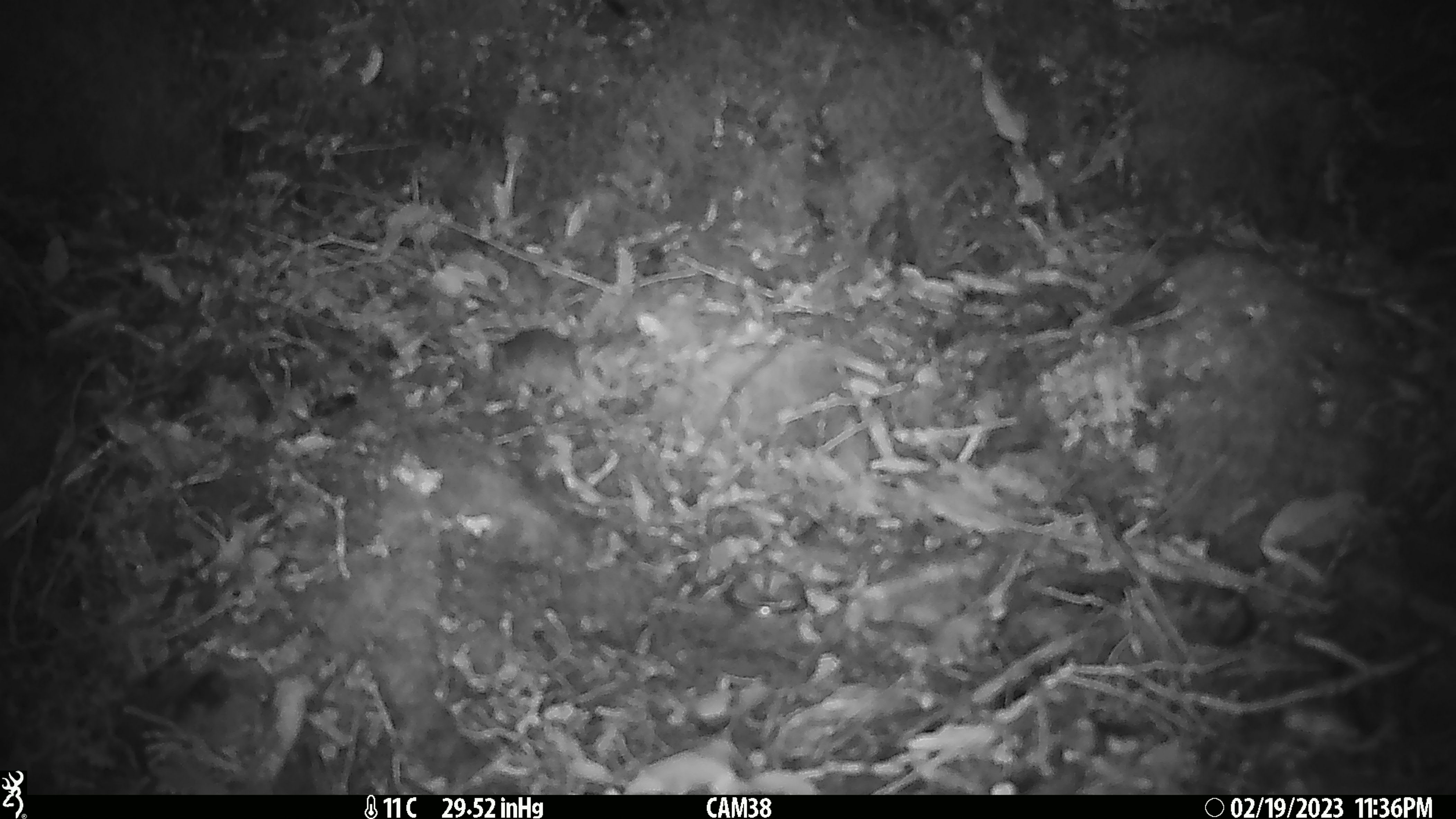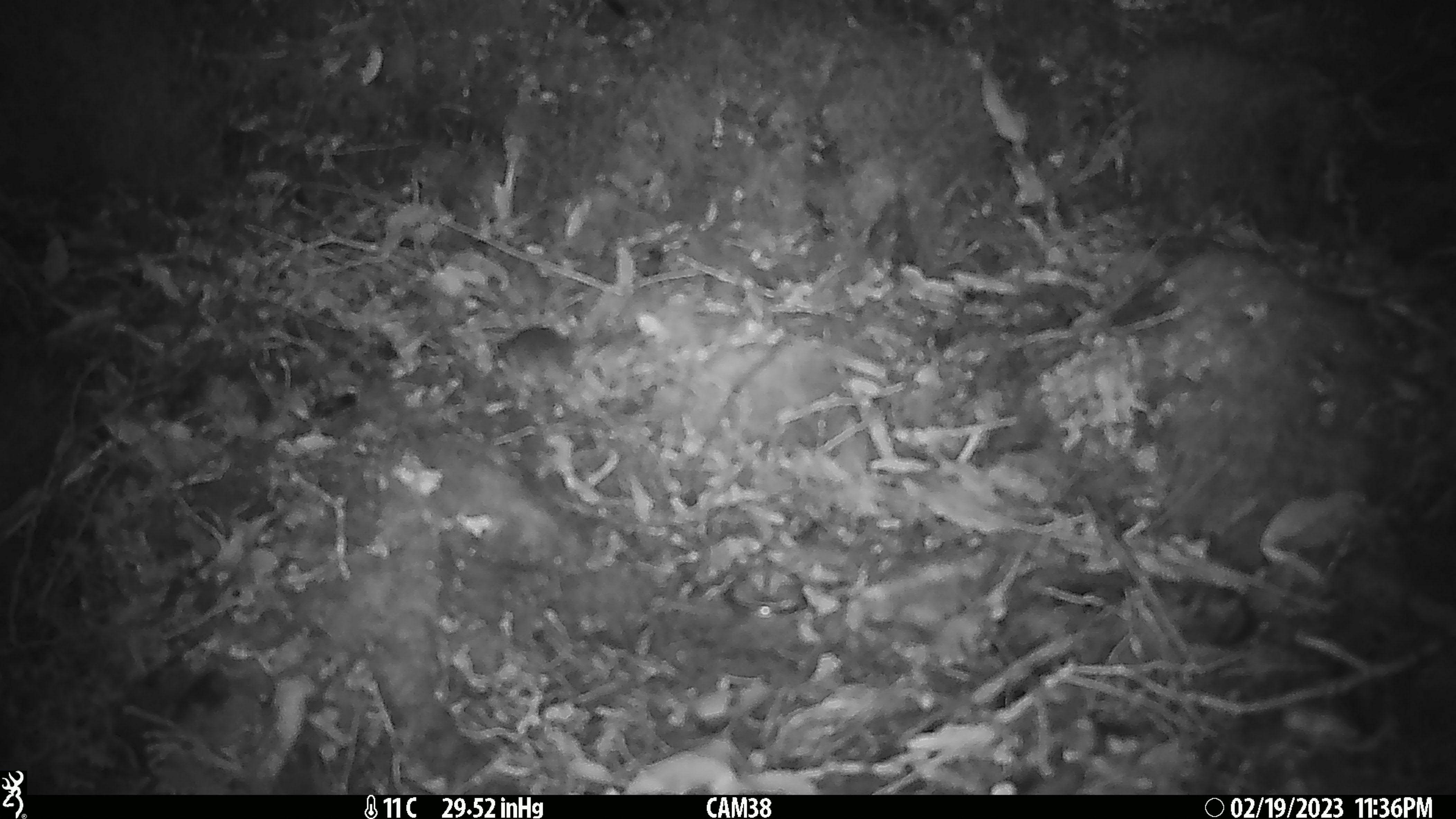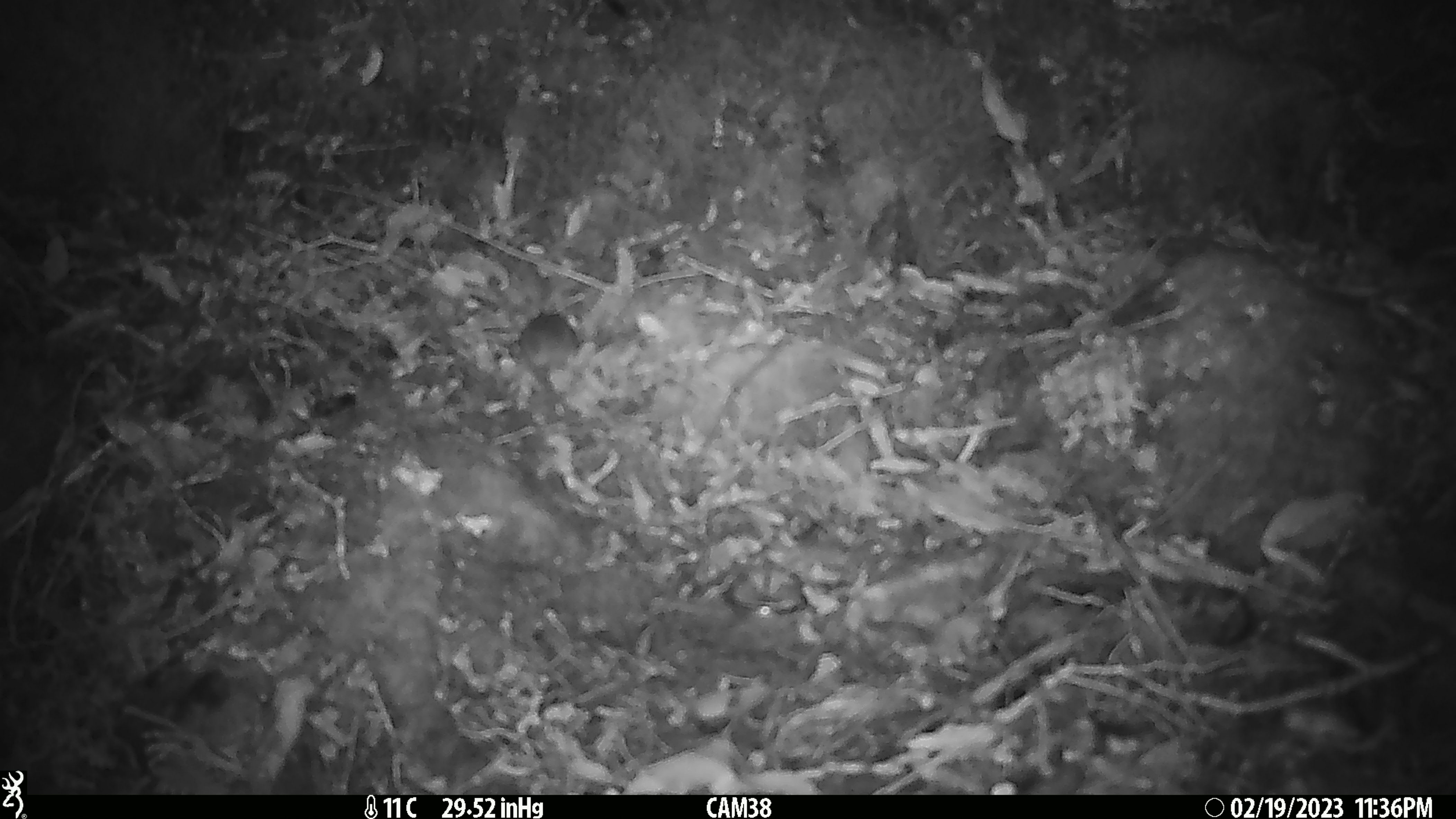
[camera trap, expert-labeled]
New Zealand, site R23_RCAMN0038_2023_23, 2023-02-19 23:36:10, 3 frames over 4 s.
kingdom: Animalia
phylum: Chordata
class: Mammalia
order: Rodentia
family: Muridae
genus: Mus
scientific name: Mus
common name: mouse